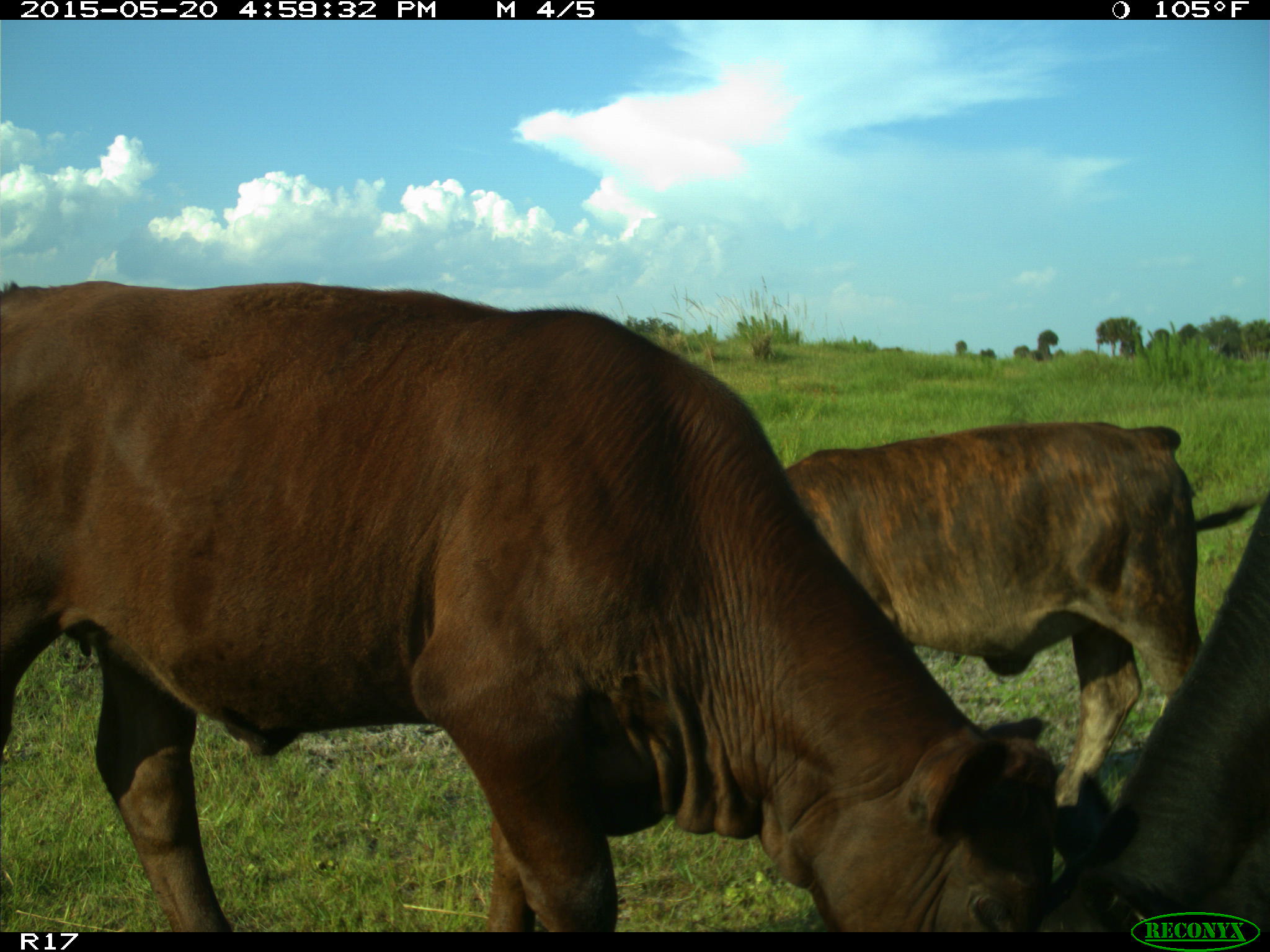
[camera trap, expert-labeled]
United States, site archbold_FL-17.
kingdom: Animalia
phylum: Chordata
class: Mammalia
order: Artiodactyla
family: Bovidae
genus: Bos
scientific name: Bos taurus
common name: domestic cow